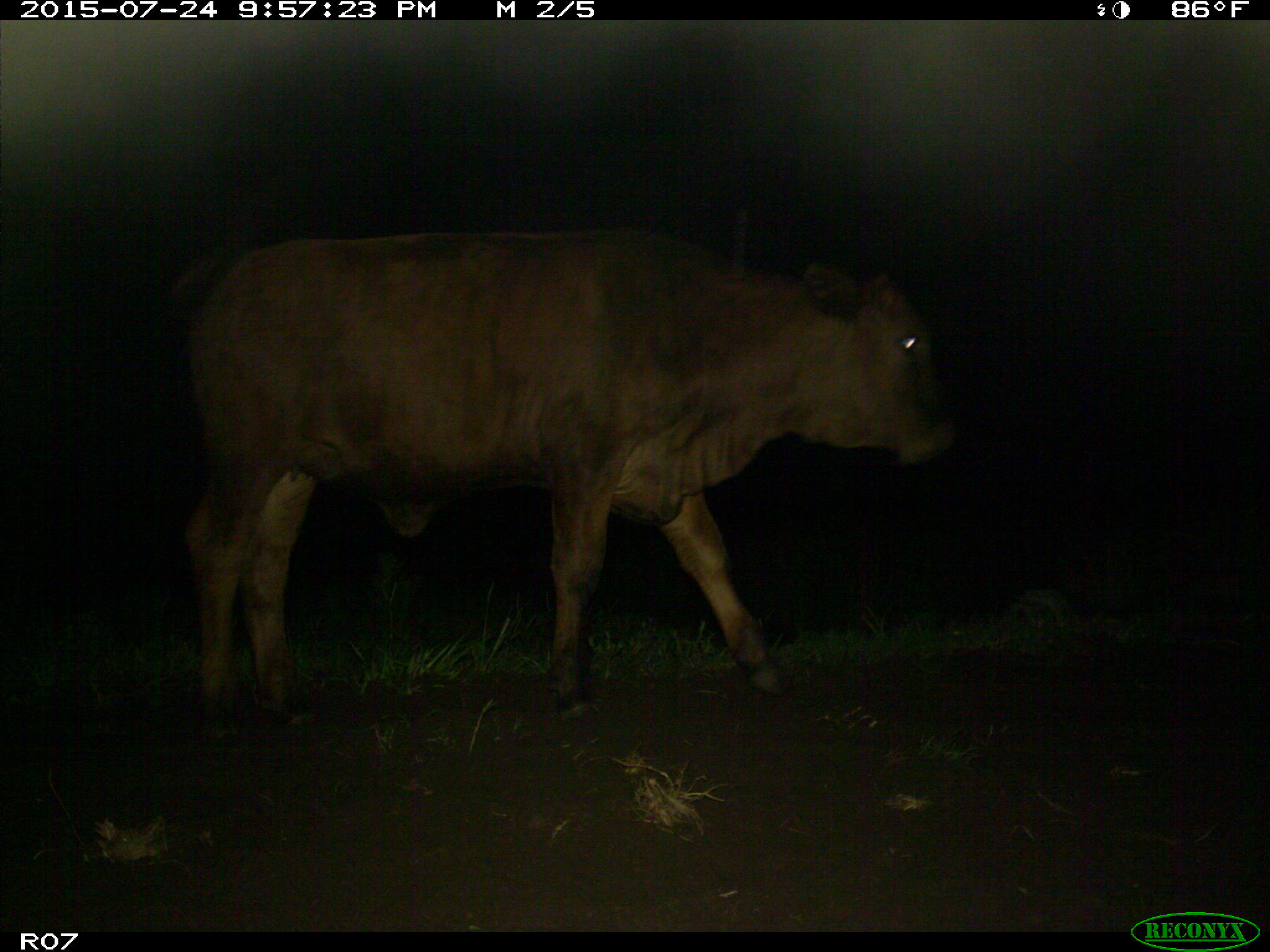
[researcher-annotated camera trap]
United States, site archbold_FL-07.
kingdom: Animalia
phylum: Chordata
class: Mammalia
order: Artiodactyla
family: Bovidae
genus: Bos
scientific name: Bos taurus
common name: domestic cow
Bos taurus (domestic cow).